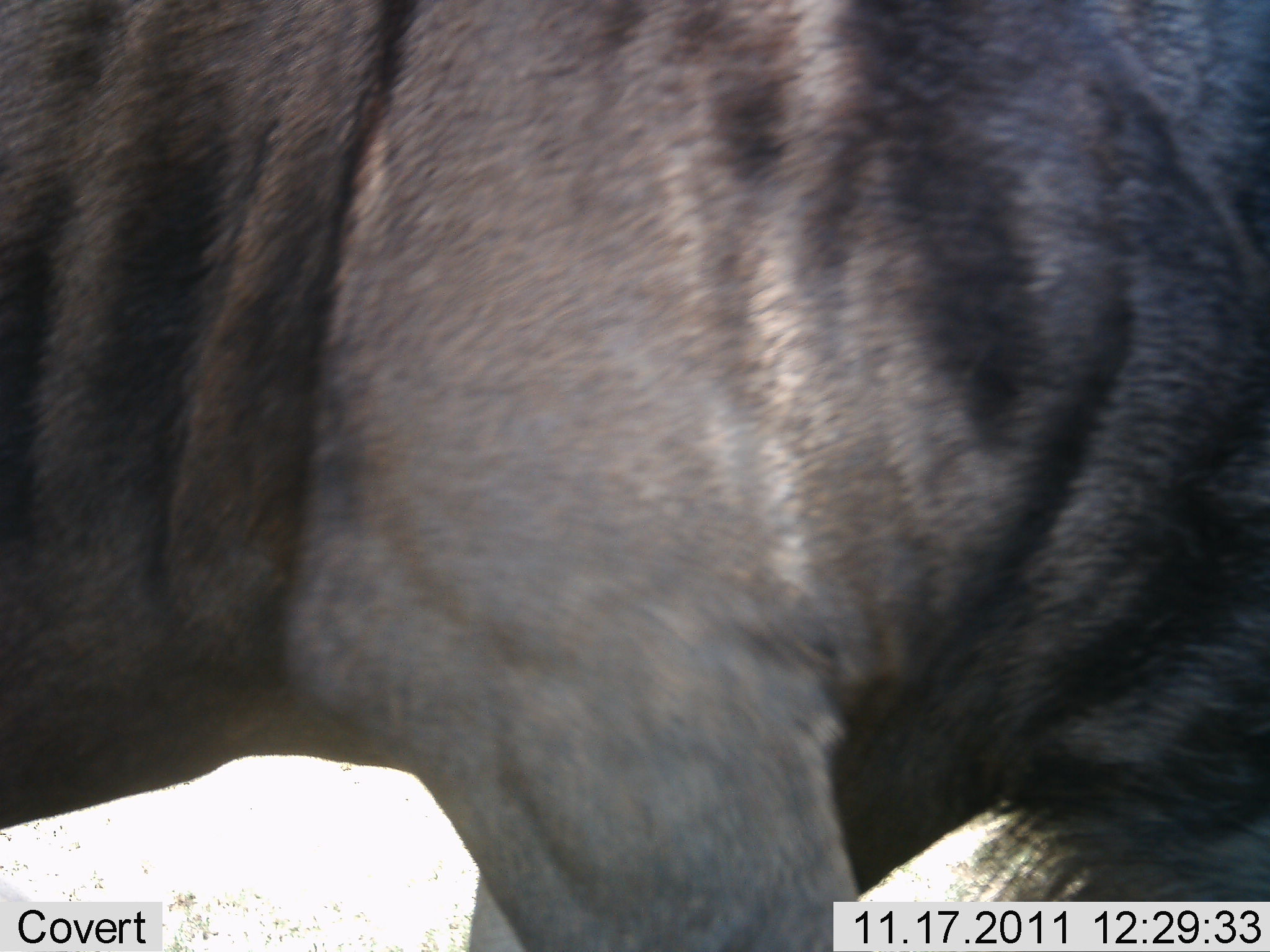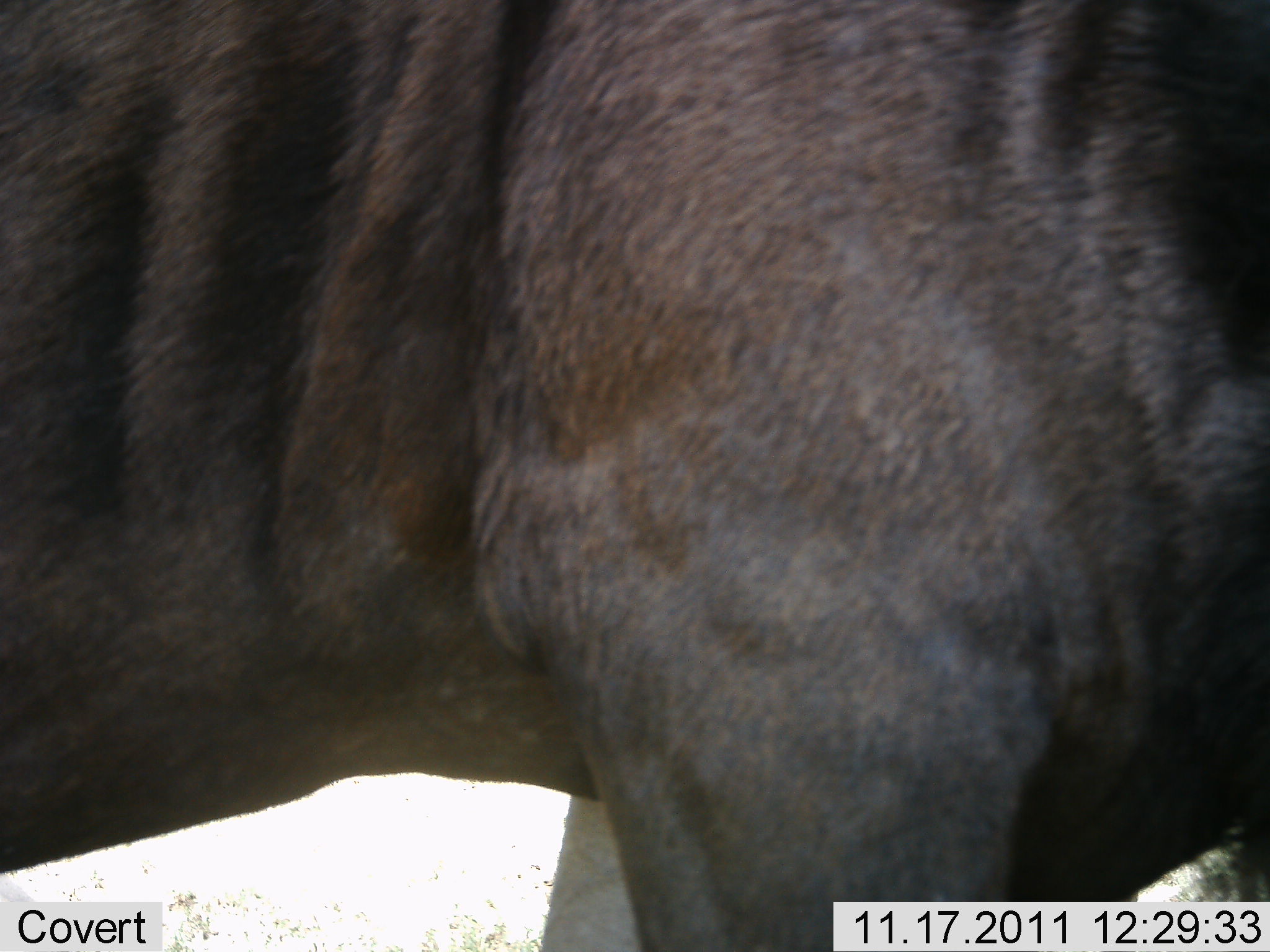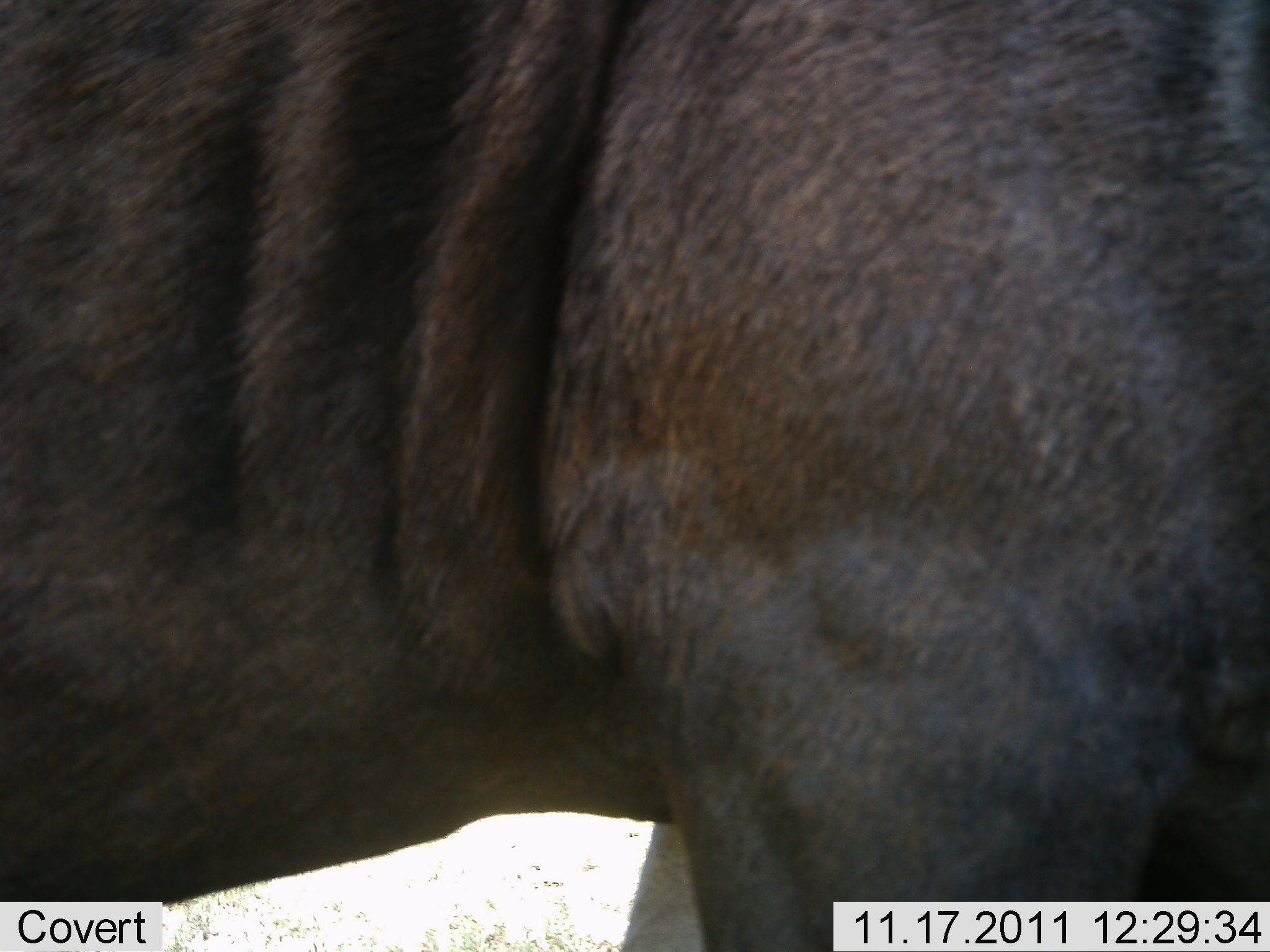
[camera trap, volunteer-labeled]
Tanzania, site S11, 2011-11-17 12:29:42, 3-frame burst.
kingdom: Animalia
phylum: Chordata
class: Mammalia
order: Artiodactyla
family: Bovidae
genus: Connochaetes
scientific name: Connochaetes taurinus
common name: blue wildebeest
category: wildebeest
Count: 1.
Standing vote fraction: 54%.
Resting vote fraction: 0%.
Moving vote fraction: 46%.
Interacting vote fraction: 0%.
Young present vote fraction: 0%.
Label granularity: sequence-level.